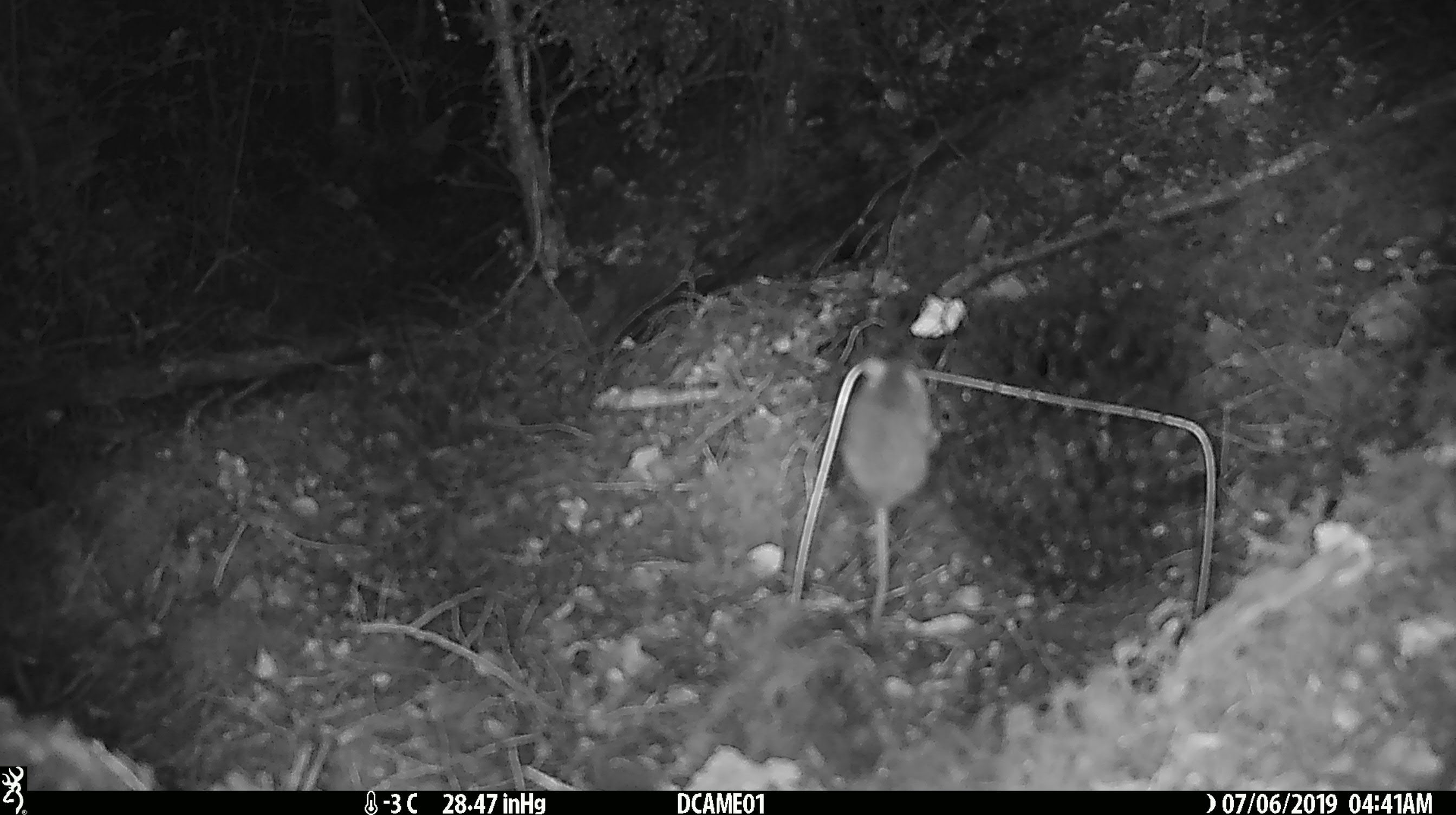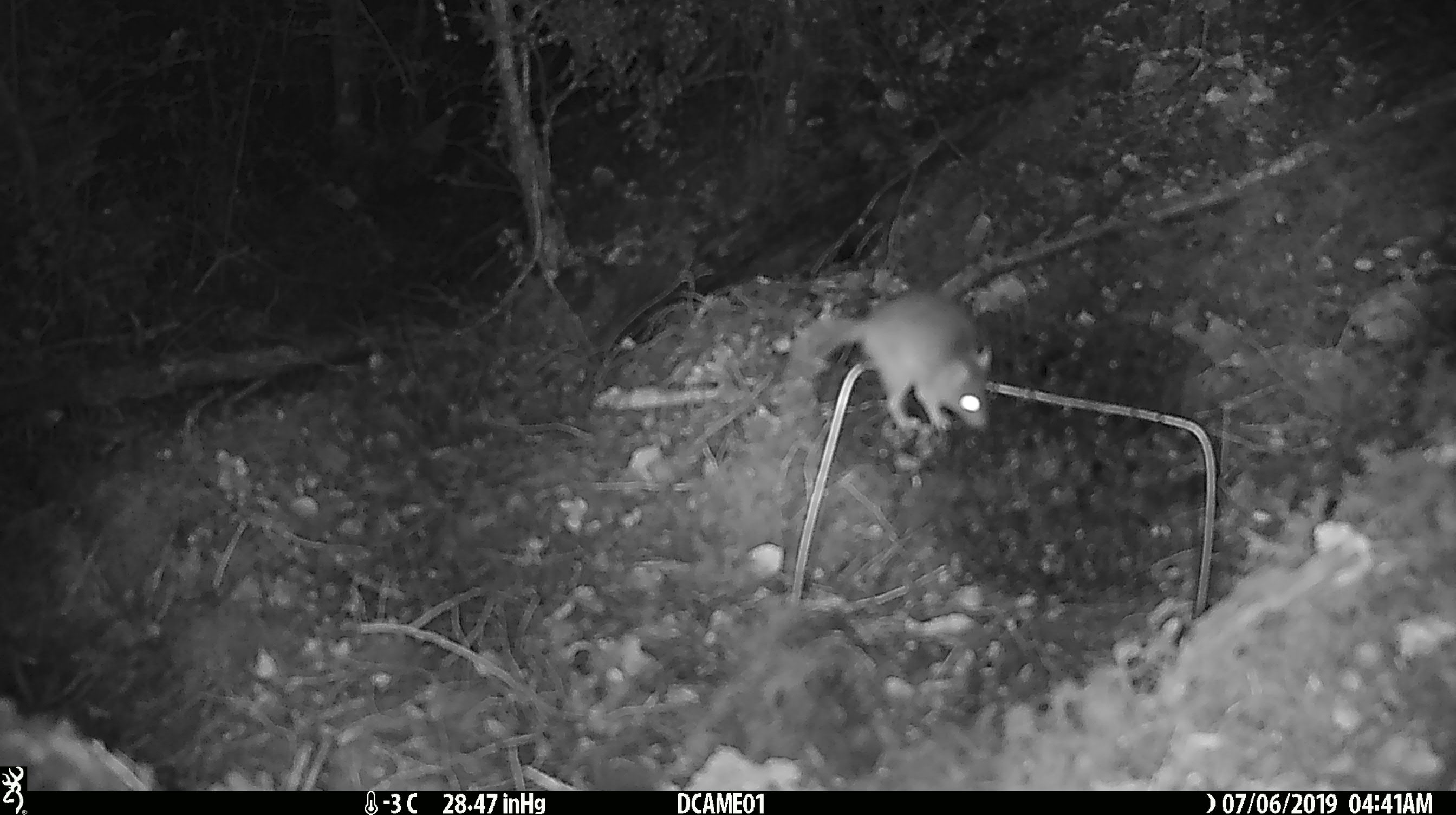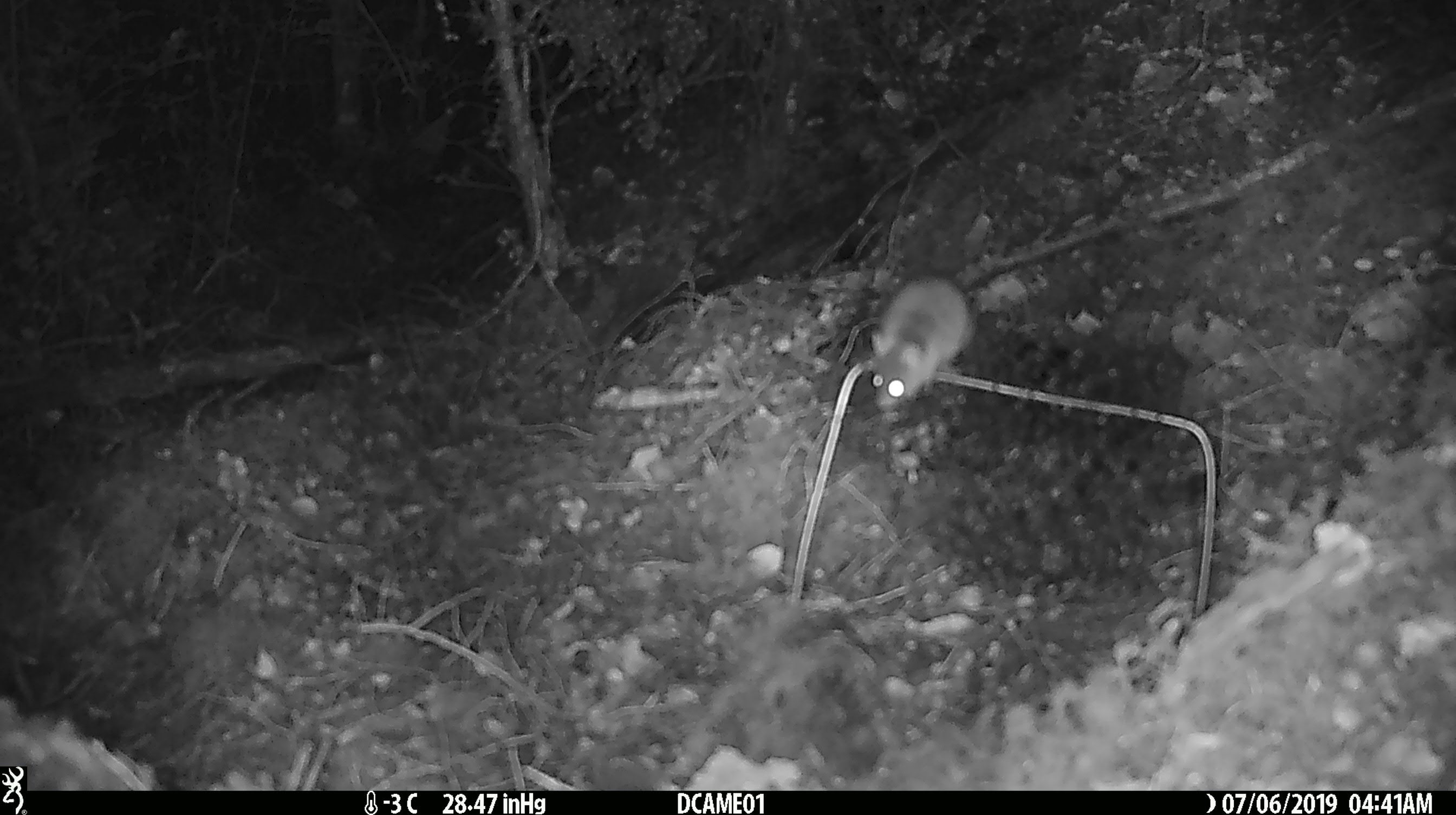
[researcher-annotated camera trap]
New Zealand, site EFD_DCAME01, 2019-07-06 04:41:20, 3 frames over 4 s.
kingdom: Animalia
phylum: Chordata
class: Mammalia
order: Rodentia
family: Muridae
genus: Mus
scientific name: Mus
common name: mouse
Mouse (Mus).